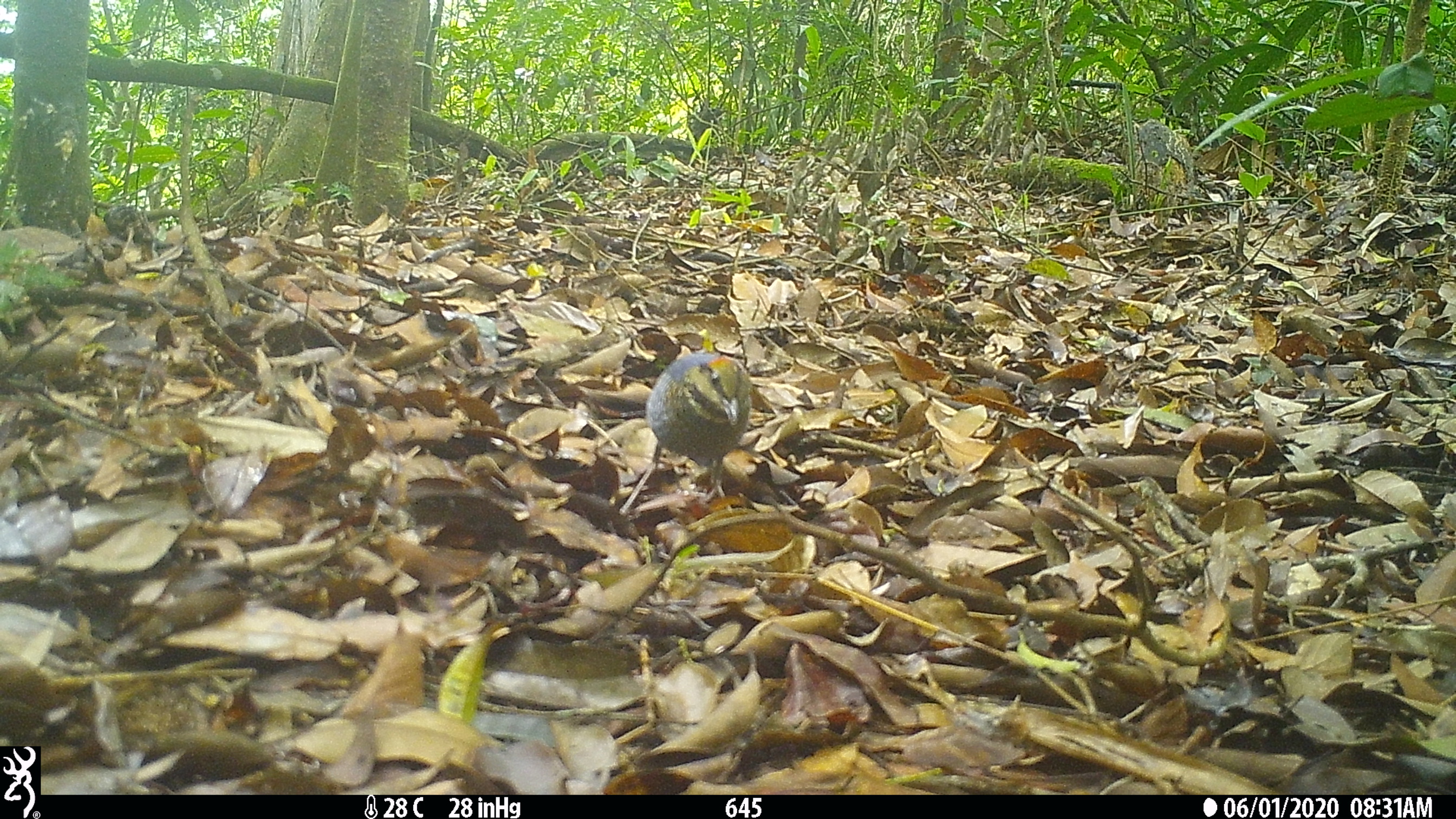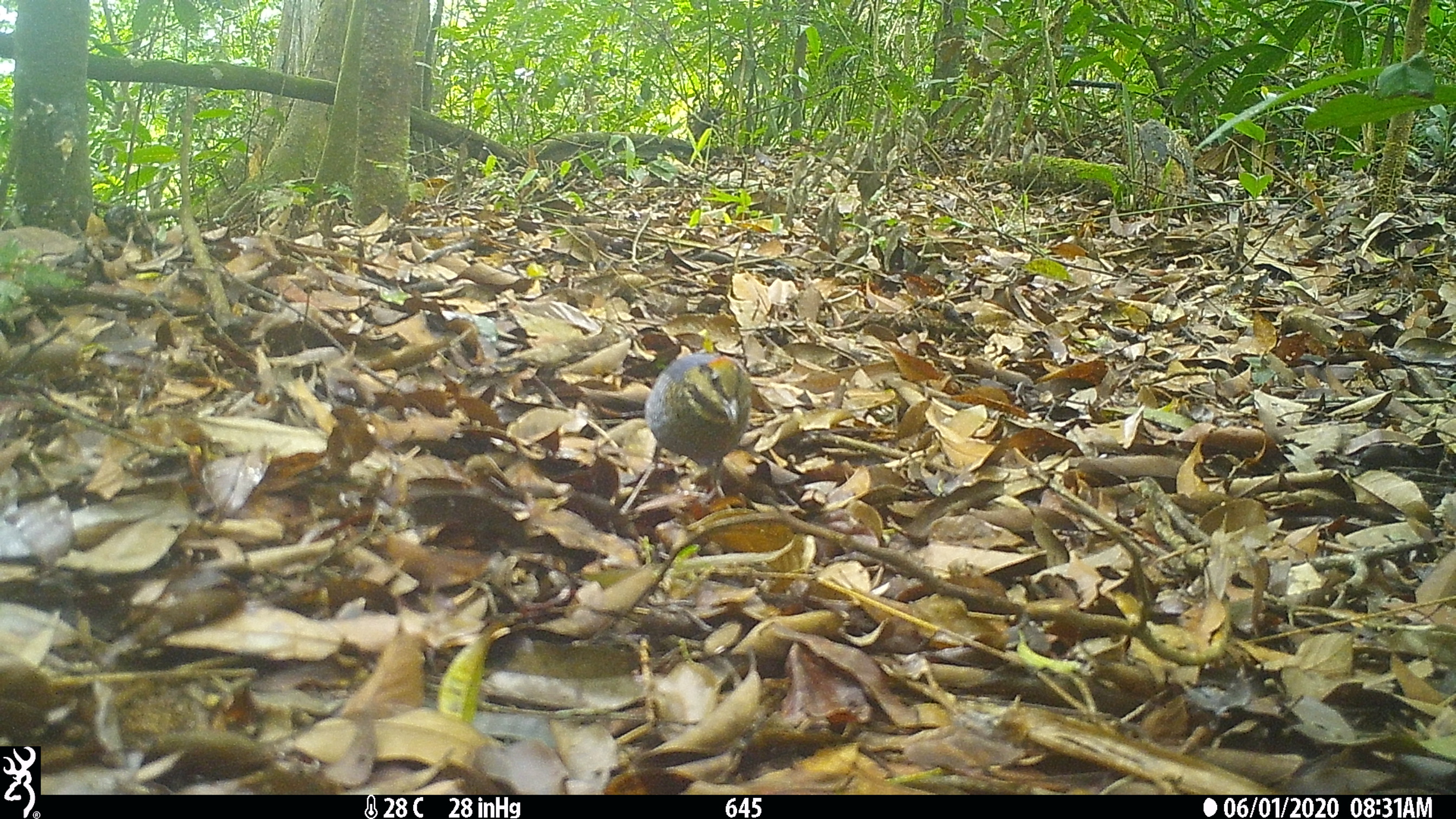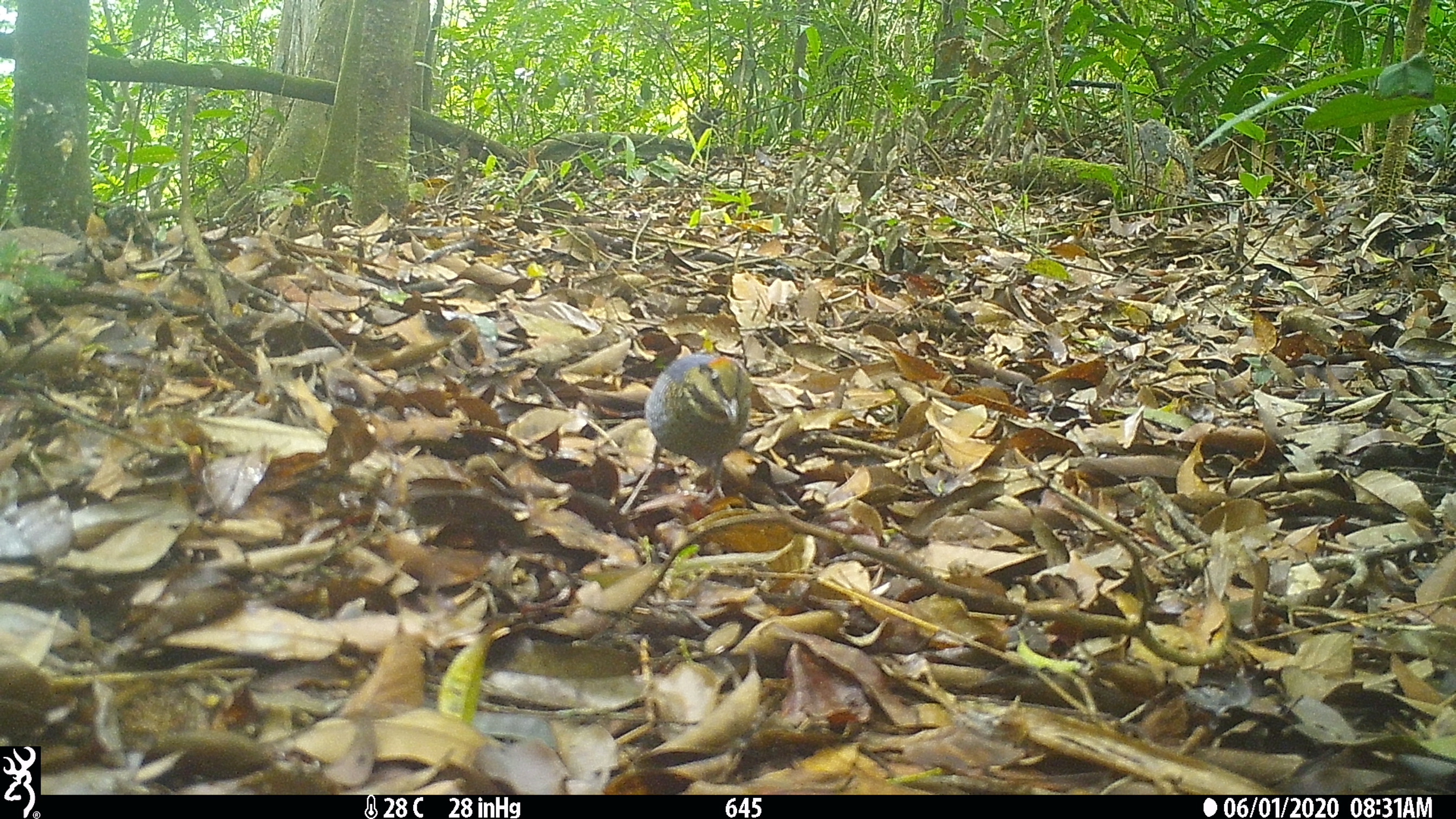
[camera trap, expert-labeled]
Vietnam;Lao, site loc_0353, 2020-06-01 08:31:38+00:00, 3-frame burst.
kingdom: Animalia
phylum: Chordata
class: Aves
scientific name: Aves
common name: bird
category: unidentified bird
Unidentified bird (bird) (Aves). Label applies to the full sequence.